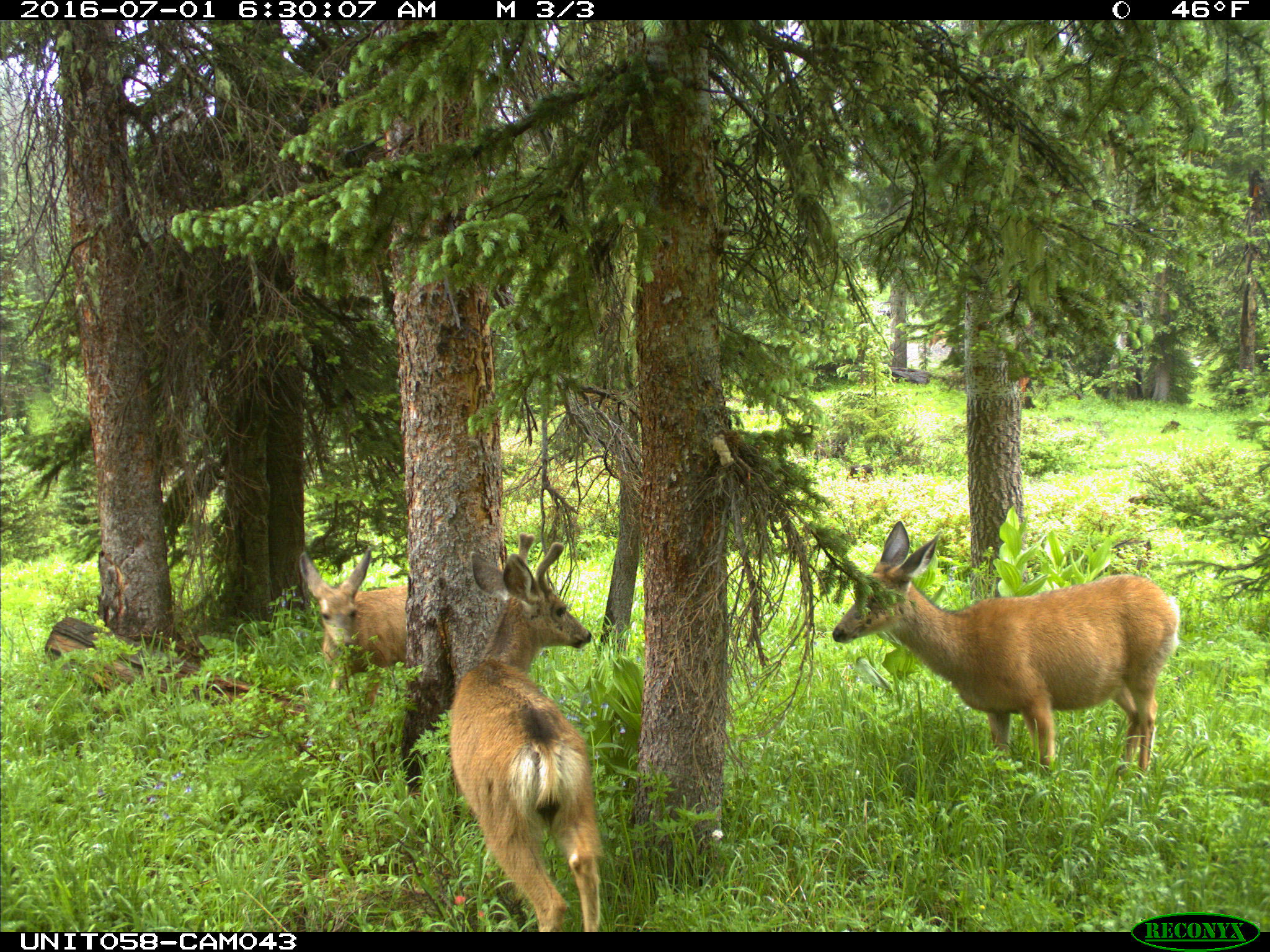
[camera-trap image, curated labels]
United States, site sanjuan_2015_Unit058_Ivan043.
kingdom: Animalia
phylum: Chordata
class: Mammalia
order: Artiodactyla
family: Cervidae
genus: Odocoileus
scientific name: Odocoileus hemionus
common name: mule deer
Odocoileus hemionus (mule deer).